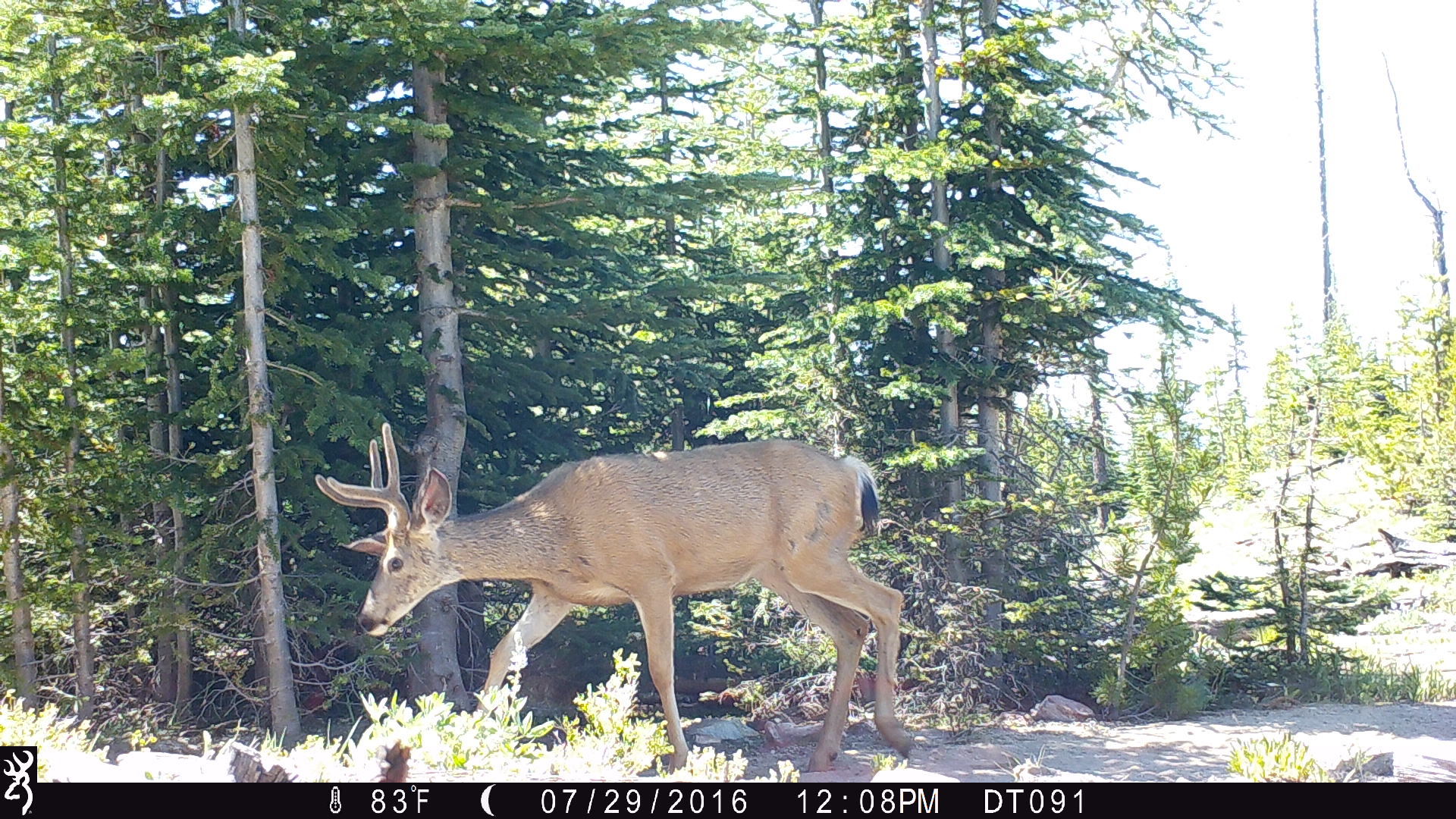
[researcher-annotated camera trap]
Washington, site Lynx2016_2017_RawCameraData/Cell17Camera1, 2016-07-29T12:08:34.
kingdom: Animalia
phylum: Chordata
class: Mammalia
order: Artiodactyla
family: Cervidae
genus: Odocoileus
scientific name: Odocoileus hemionus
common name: mule deer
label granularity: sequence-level